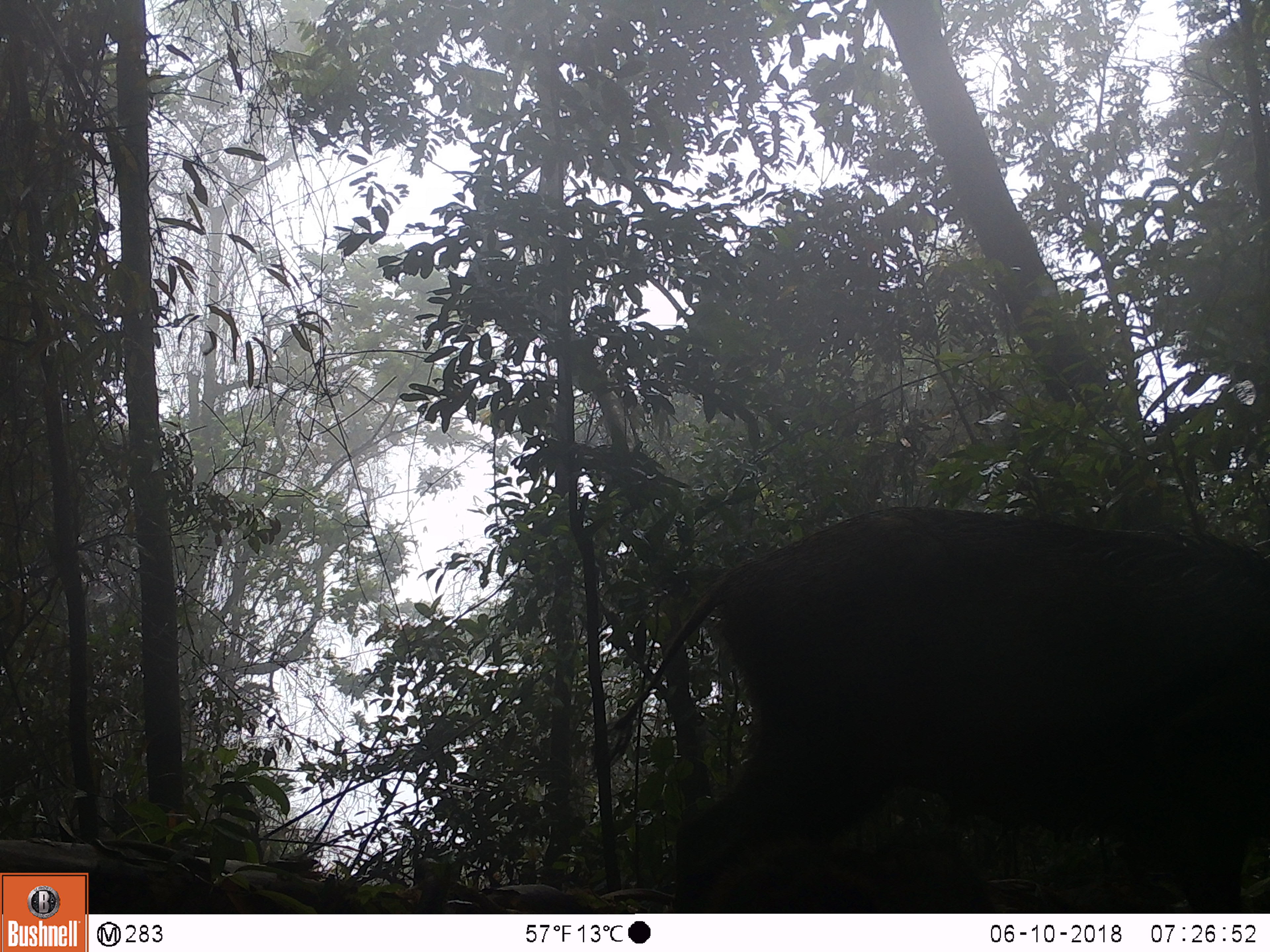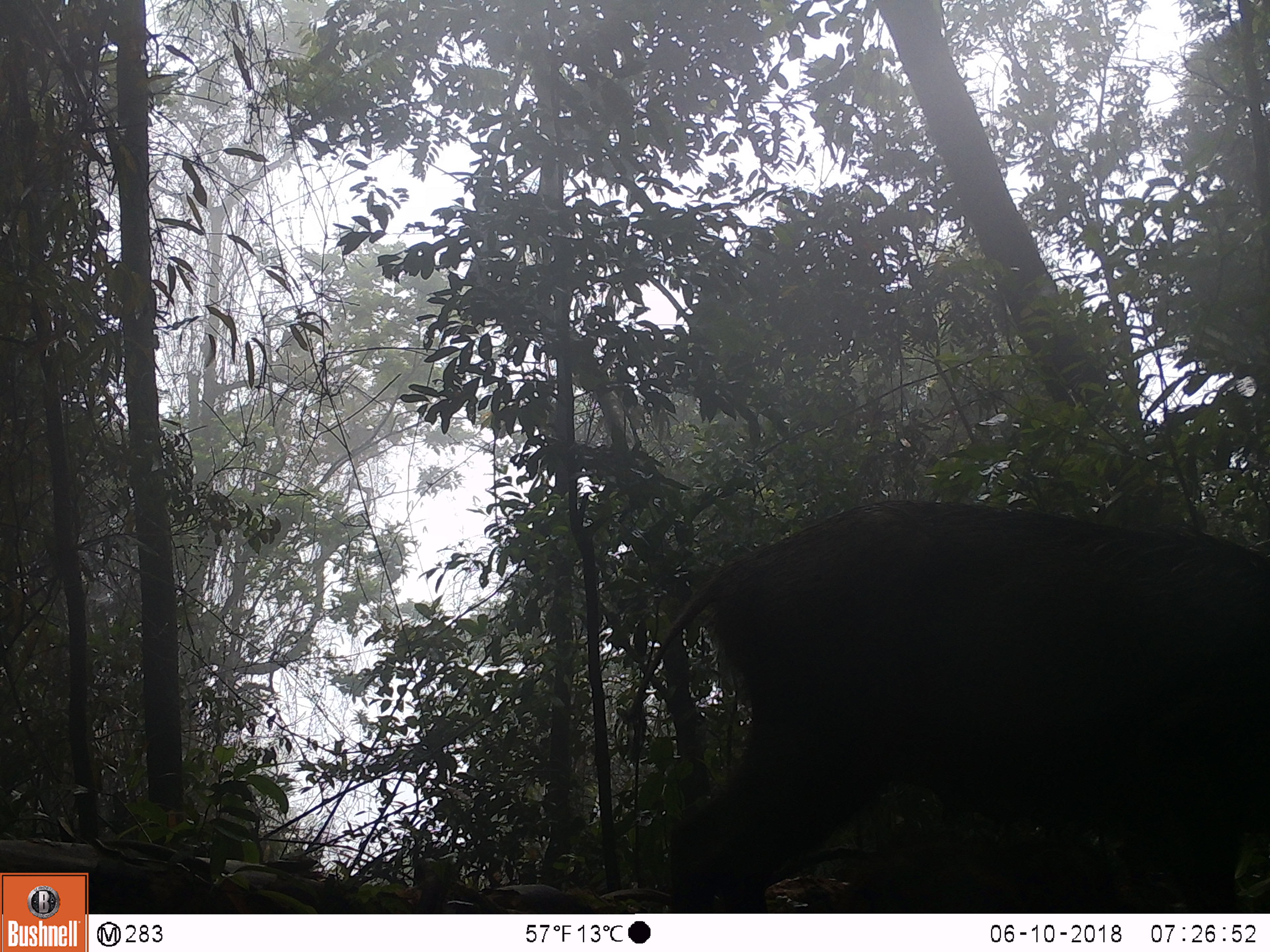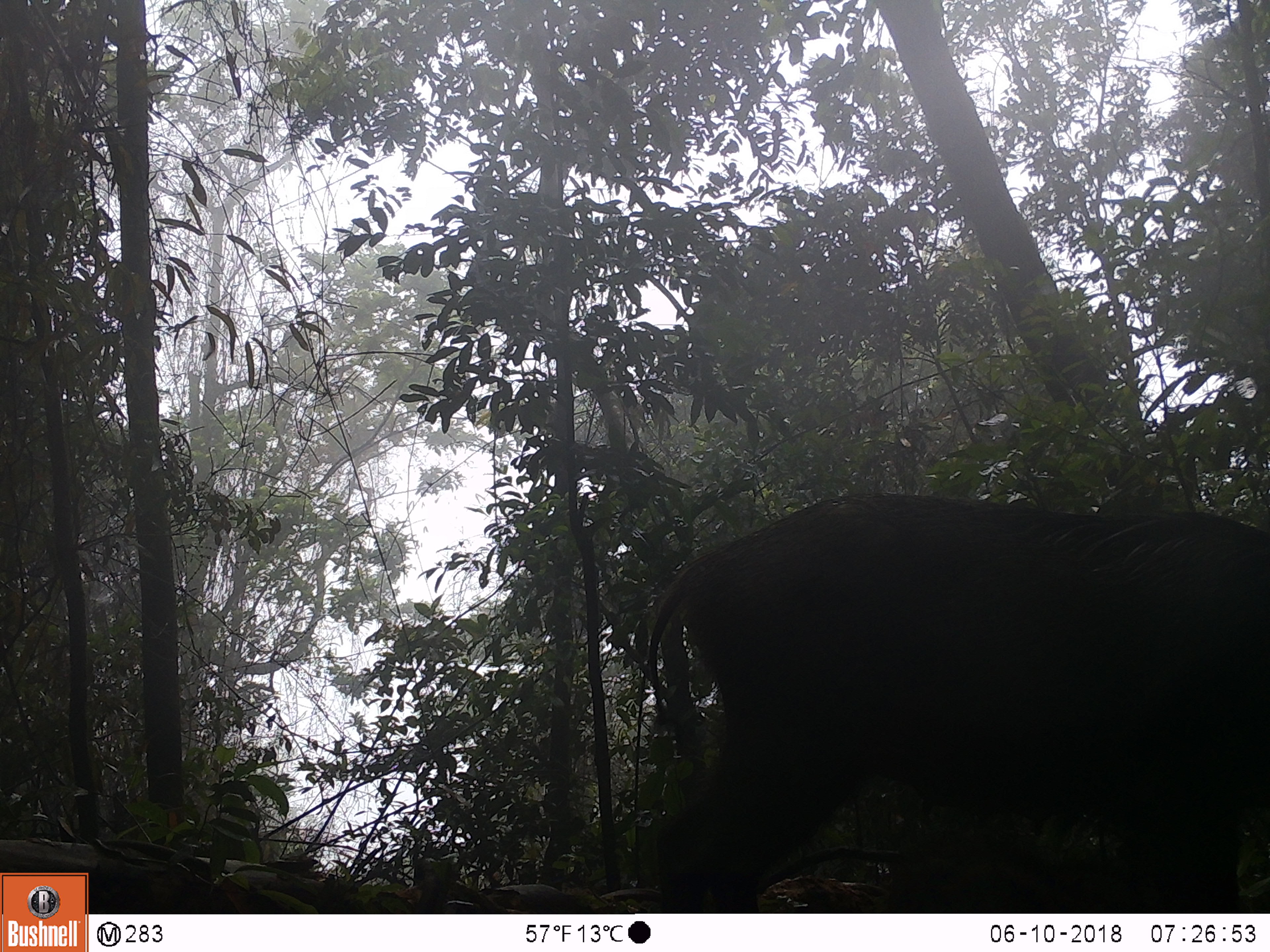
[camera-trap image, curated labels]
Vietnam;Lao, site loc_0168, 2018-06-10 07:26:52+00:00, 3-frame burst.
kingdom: Animalia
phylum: Chordata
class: Mammalia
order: Artiodactyla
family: Suidae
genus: Sus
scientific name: Sus scrofa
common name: eurasian wild pig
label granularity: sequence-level